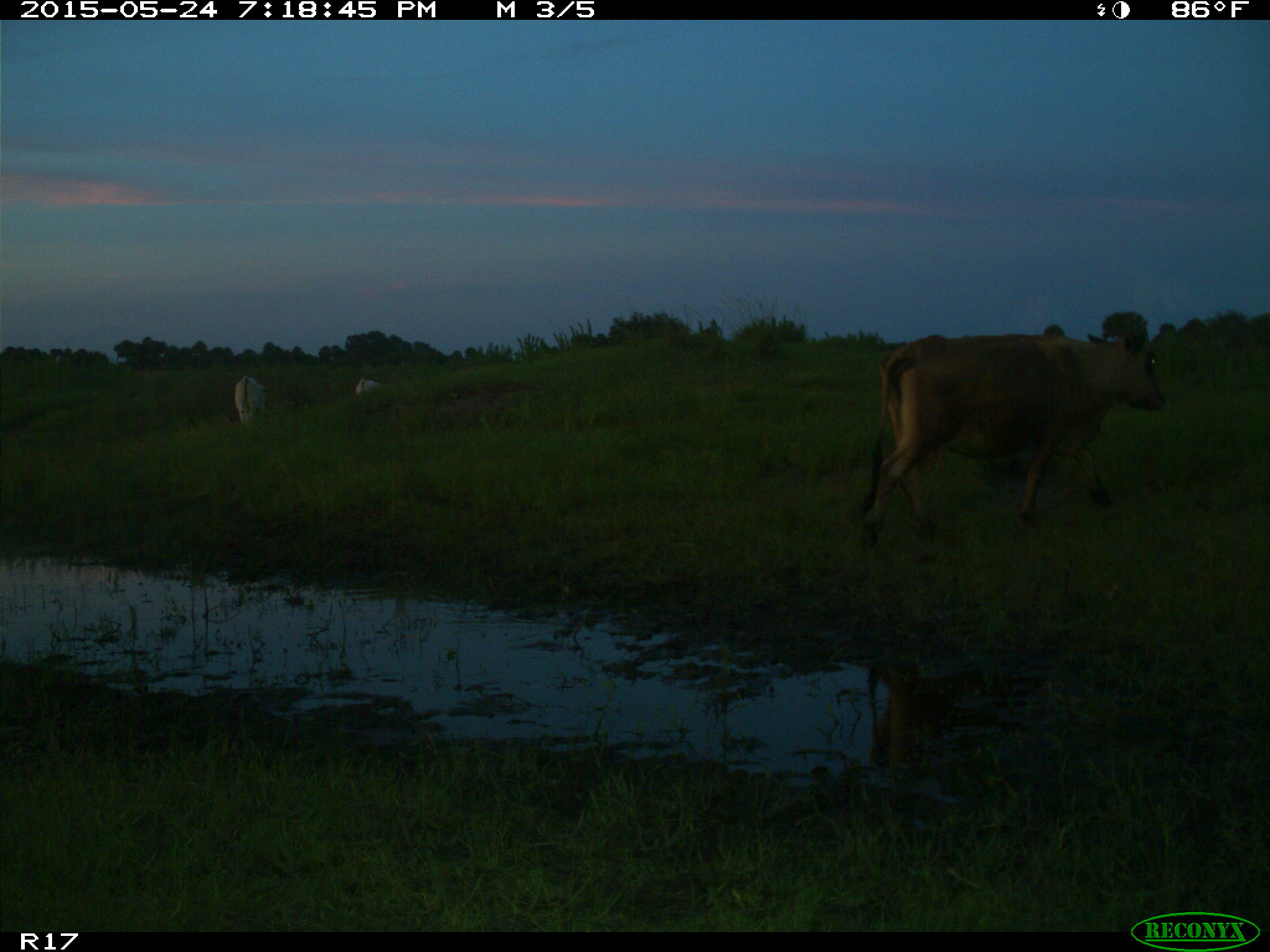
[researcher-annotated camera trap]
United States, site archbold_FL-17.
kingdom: Animalia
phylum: Chordata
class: Mammalia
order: Artiodactyla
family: Bovidae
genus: Bos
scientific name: Bos taurus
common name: domestic cow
Bos taurus (domestic cow).